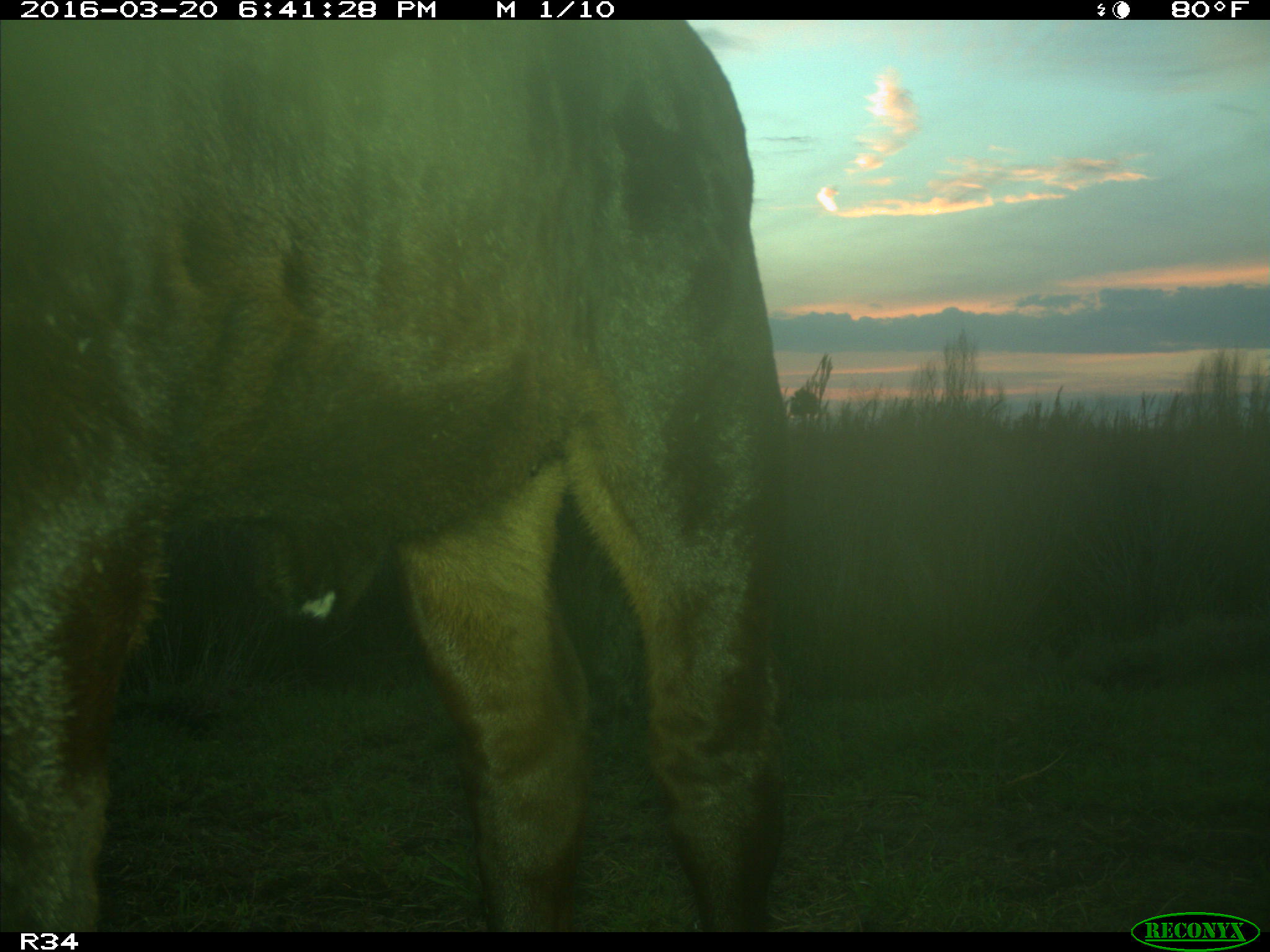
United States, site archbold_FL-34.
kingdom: Animalia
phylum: Chordata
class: Mammalia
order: Artiodactyla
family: Bovidae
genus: Bos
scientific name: Bos taurus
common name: domestic cow